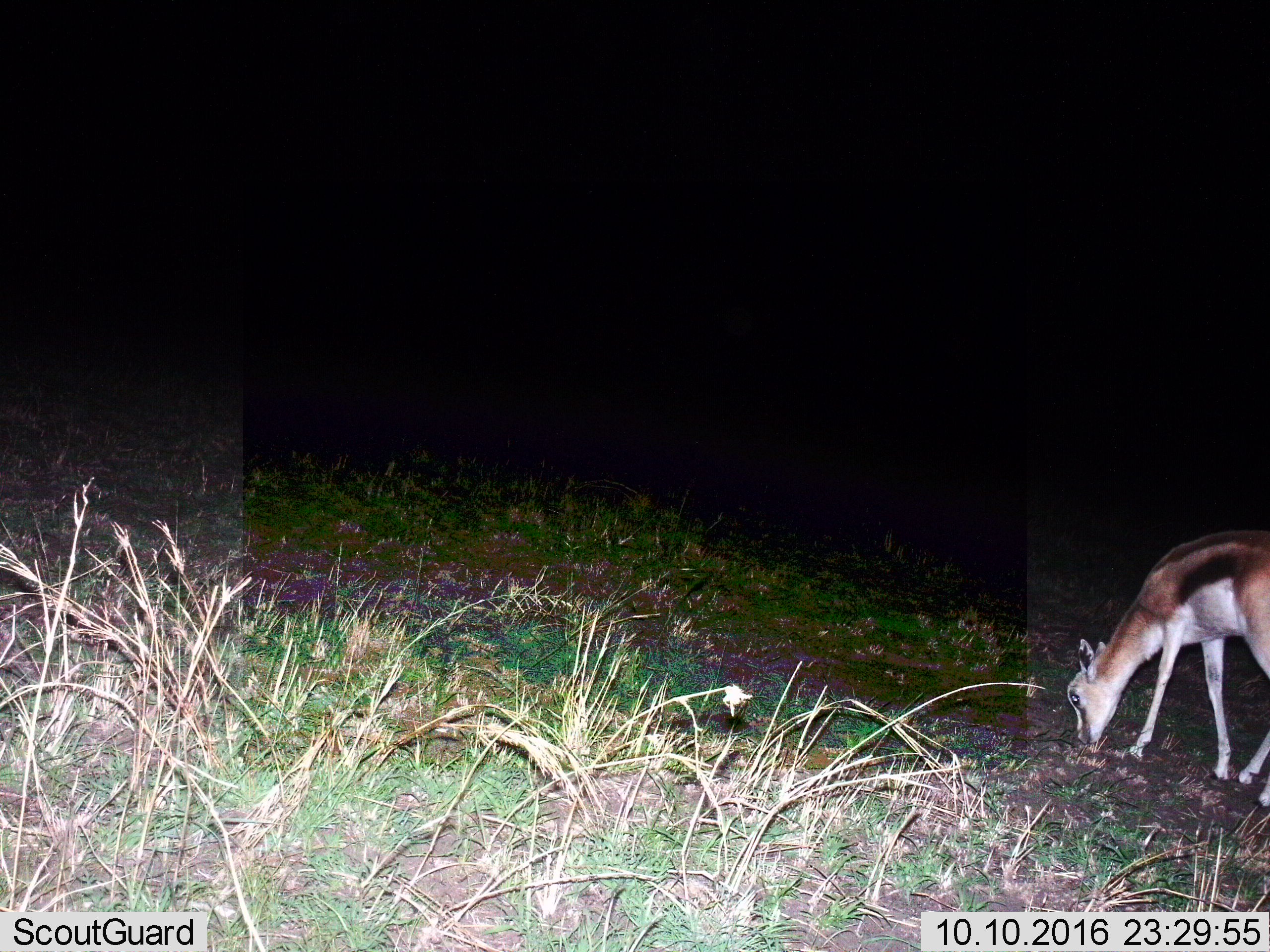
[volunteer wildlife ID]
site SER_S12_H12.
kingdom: Animalia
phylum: Chordata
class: Mammalia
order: Artiodactyla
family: Bovidae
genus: Eudorcas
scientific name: Eudorcas thomsonii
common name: thomson's gazelle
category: gazellethomsons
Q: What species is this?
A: Gazellethomsons (thomson's gazelle) (Eudorcas thomsonii).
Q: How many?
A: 1.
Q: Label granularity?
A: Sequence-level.